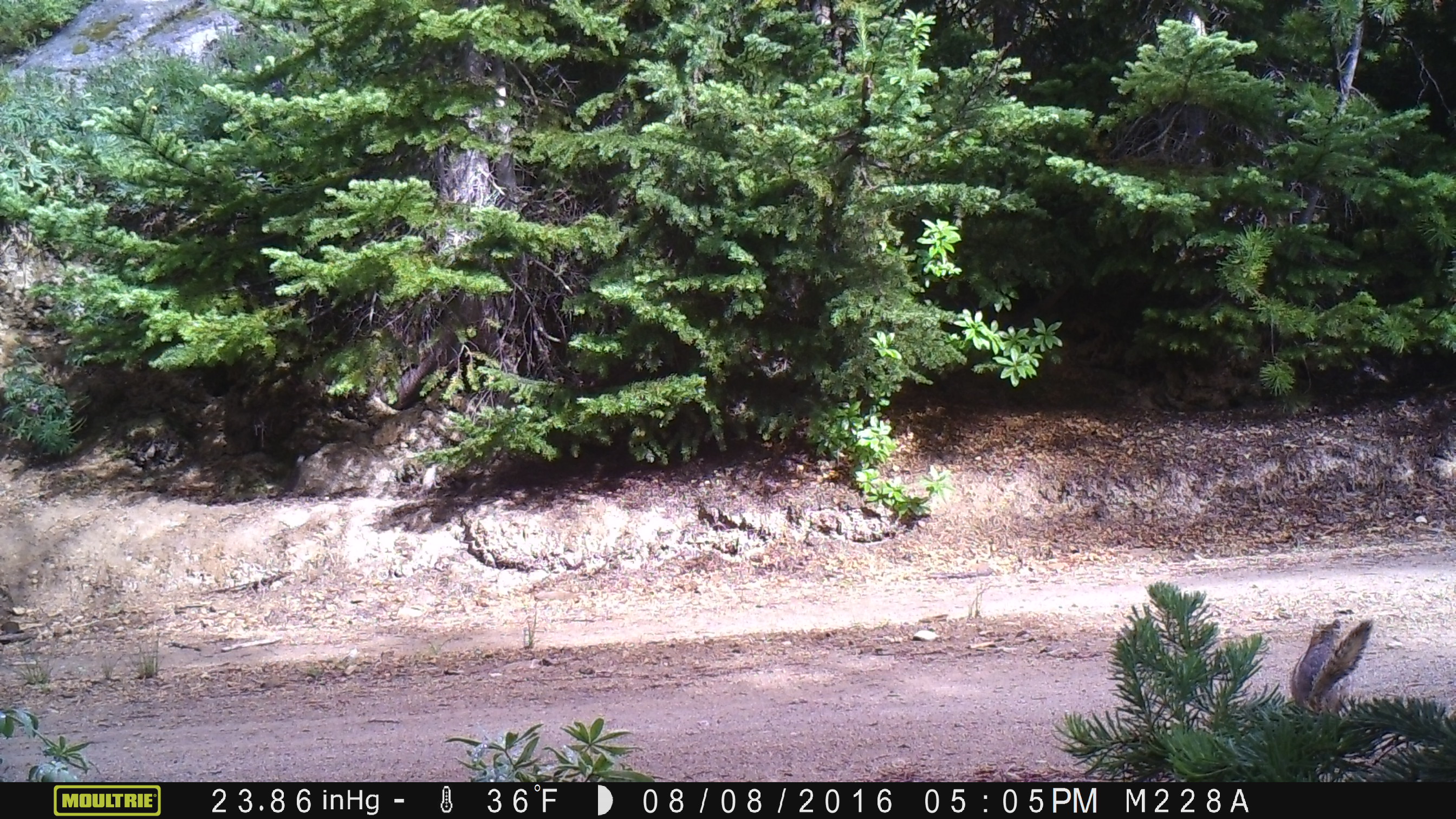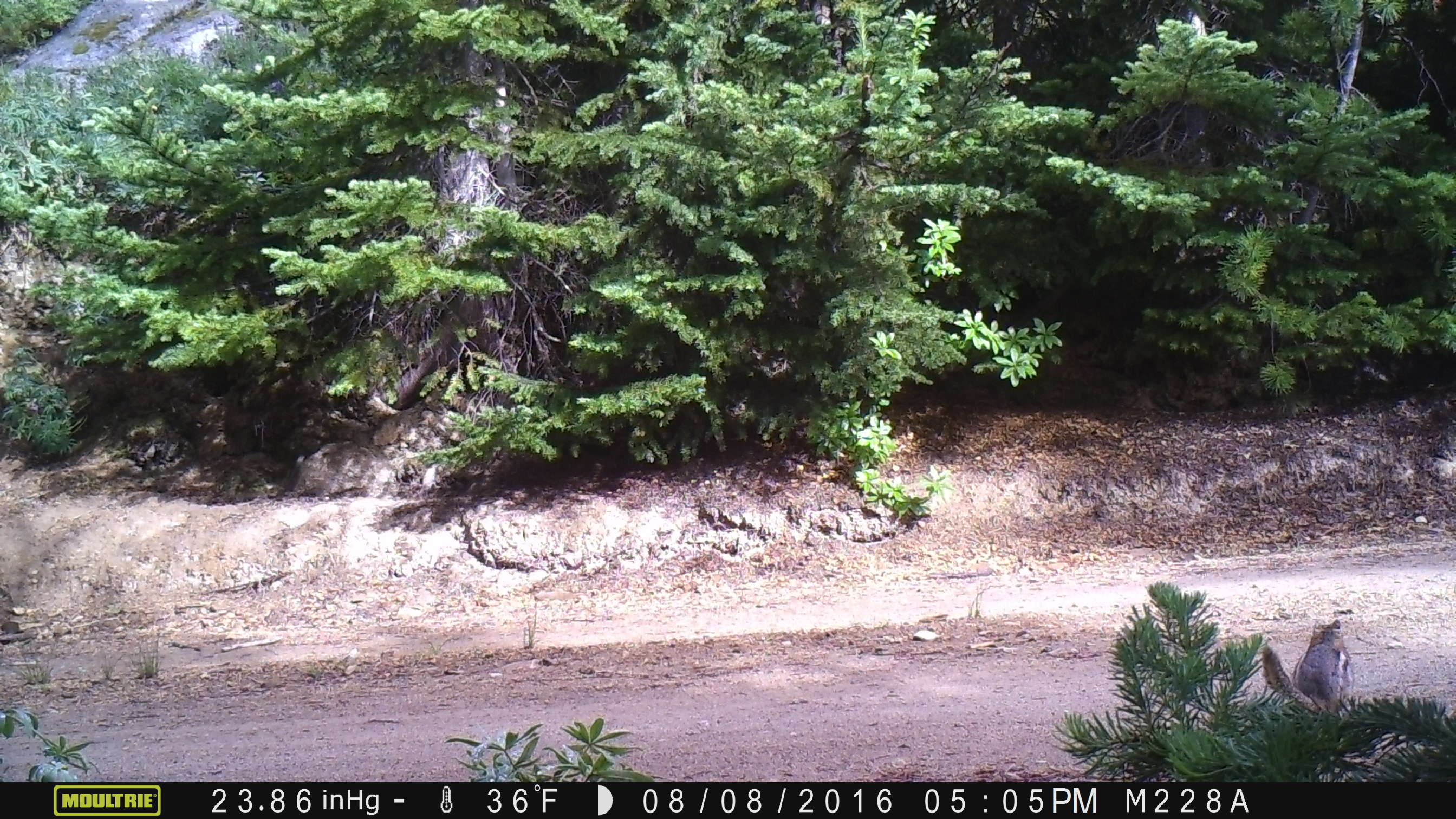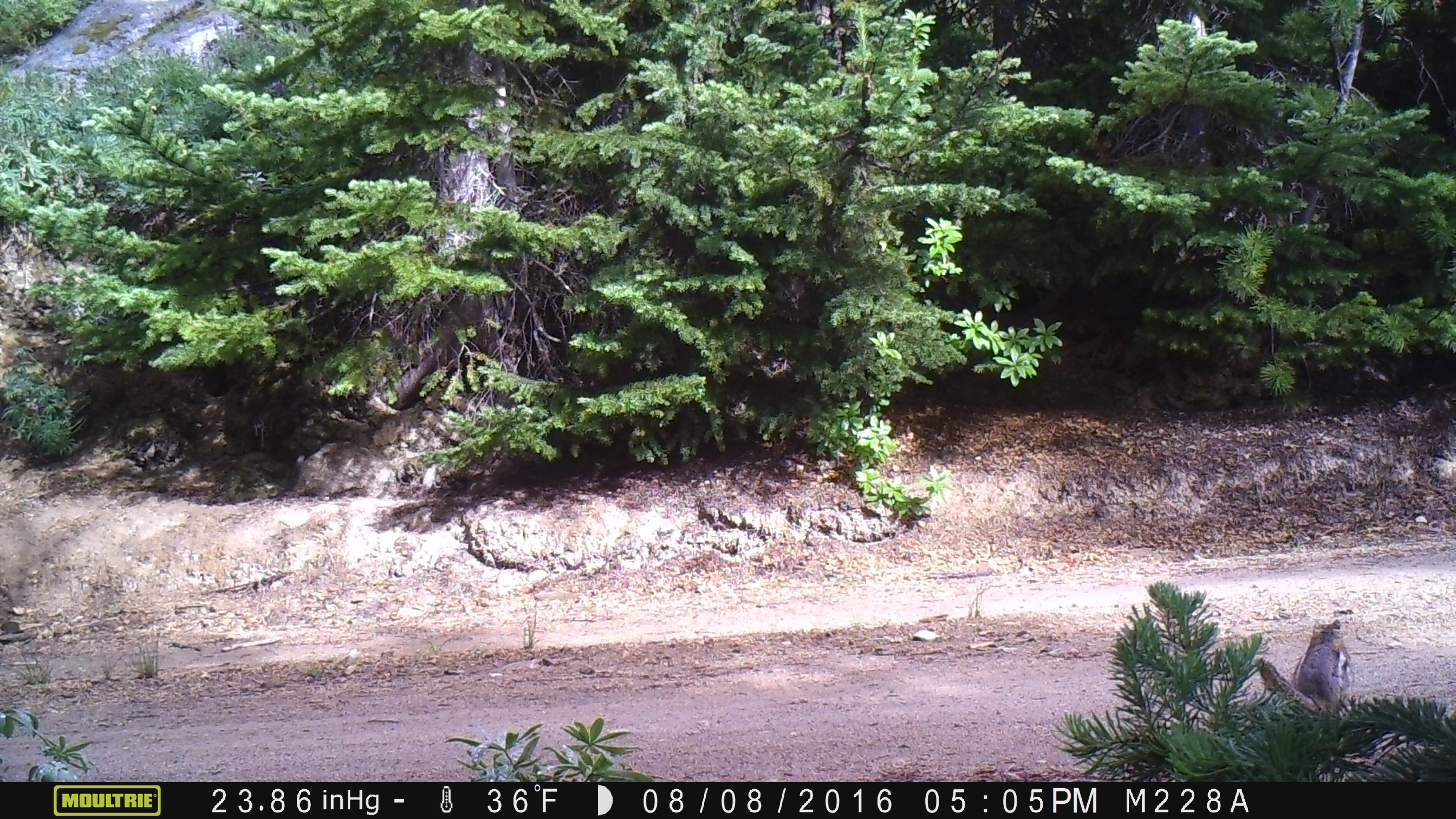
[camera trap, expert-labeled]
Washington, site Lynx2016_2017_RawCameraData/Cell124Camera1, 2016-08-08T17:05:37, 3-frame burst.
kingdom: Animalia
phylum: Chordata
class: Mammalia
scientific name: Mammalia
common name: small mammal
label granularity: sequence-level